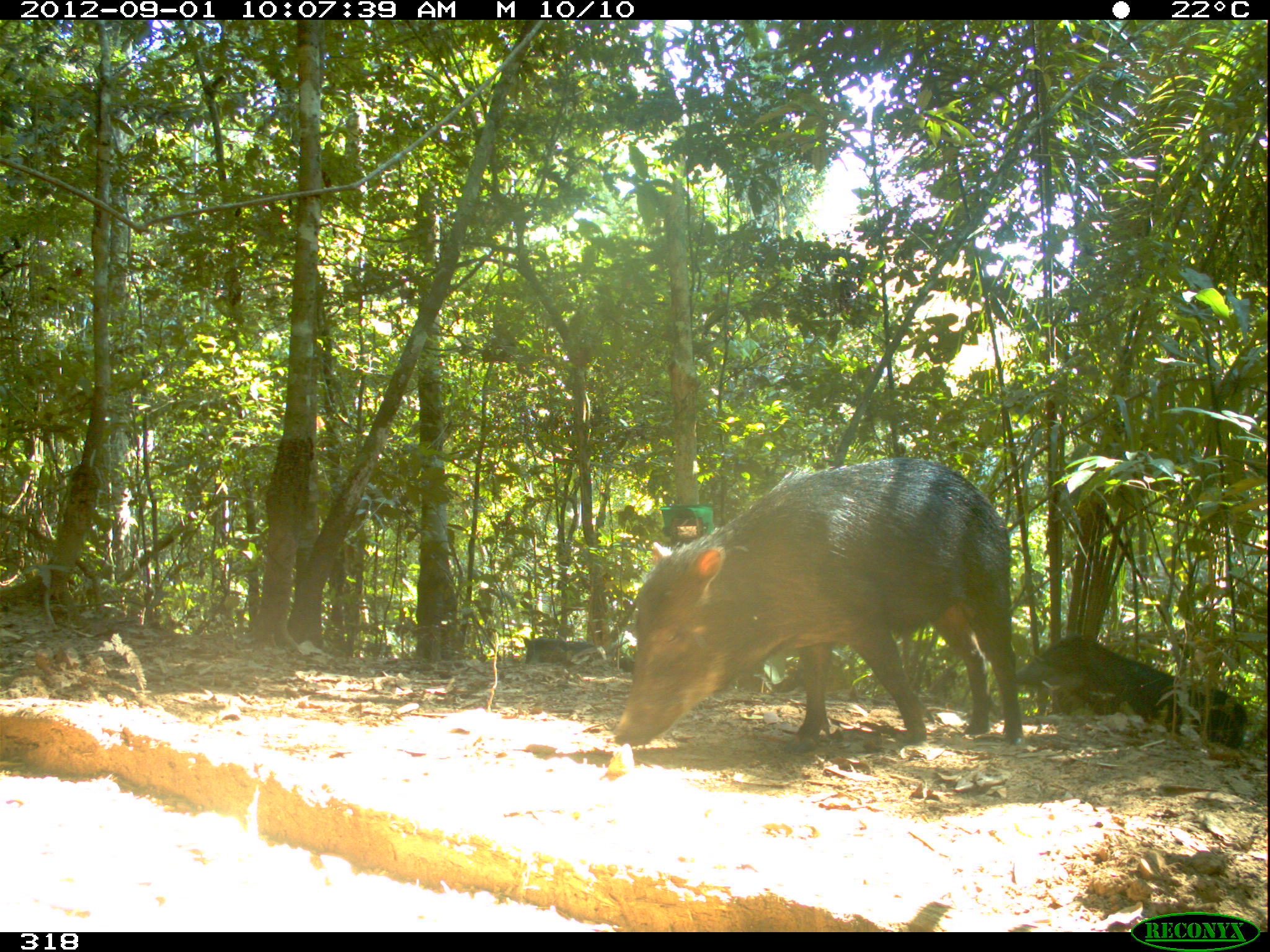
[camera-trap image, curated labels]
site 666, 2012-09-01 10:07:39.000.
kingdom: Animalia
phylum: Chordata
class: Mammalia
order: Artiodactyla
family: Tayassuidae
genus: Tayassu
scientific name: Tayassu pecari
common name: white-lipped peccary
Tayassu pecari (white-lipped peccary).